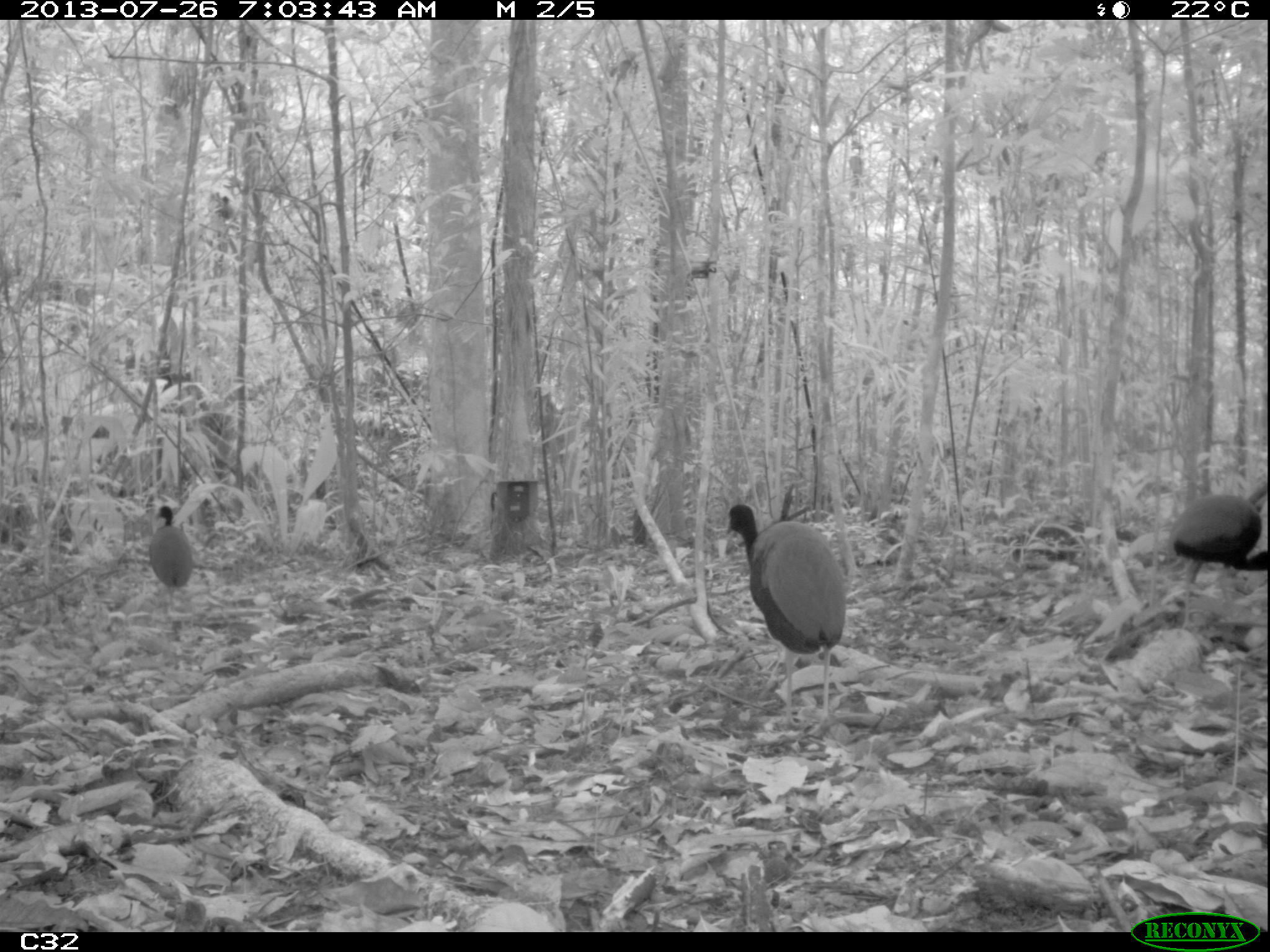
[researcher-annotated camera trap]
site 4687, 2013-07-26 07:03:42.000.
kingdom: Animalia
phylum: Chordata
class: Aves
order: Gruiformes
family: Psophiidae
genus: Psophia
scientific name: Psophia crepitans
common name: gray-winged trumpeter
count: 3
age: adult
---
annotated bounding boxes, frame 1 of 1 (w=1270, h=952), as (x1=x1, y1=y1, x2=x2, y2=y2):
psophia crepitans: (x1=722, y1=499, x2=847, y2=730); (x1=1158, y1=489, x2=1270, y2=599); (x1=147, y1=504, x2=194, y2=611)